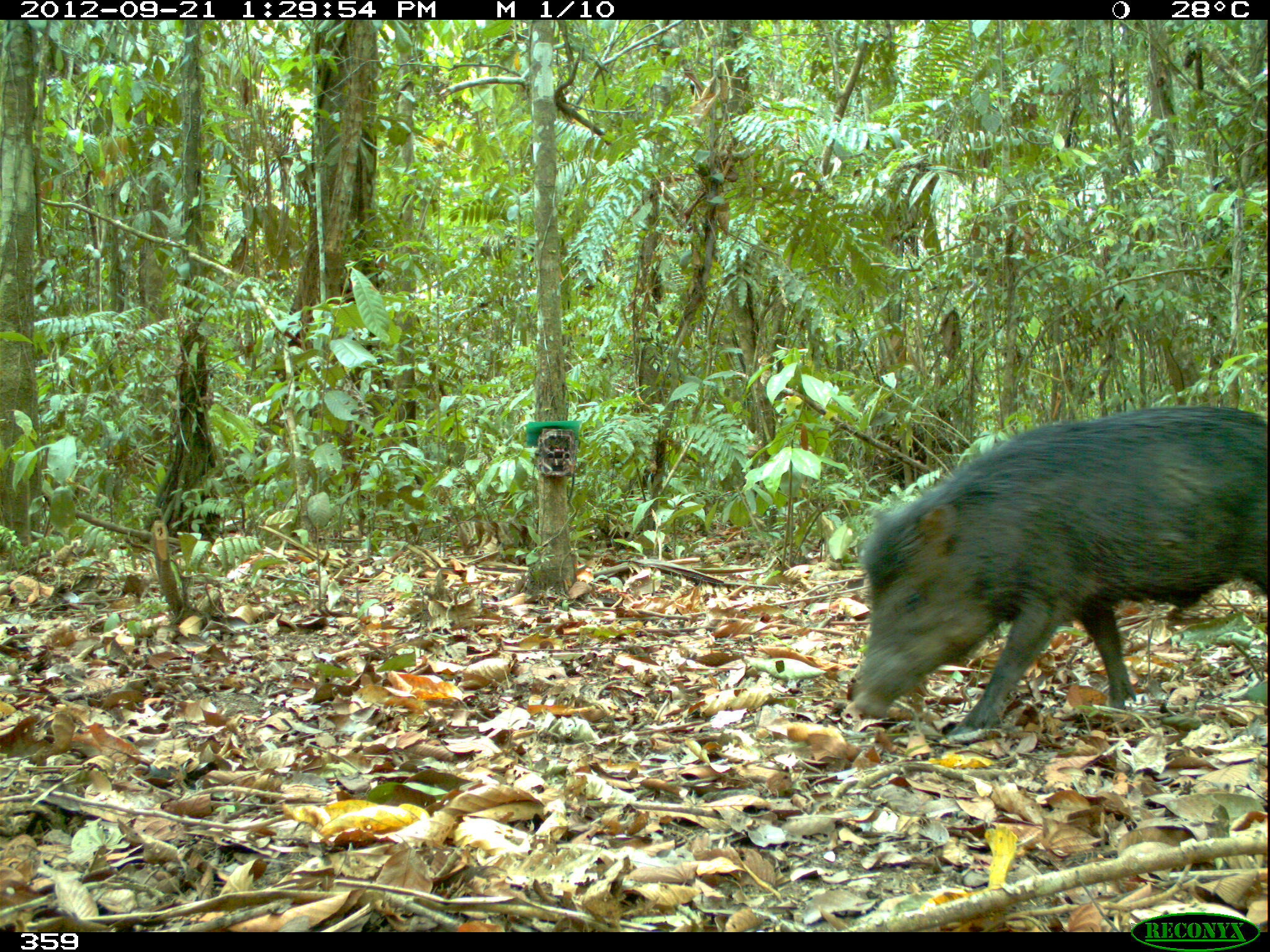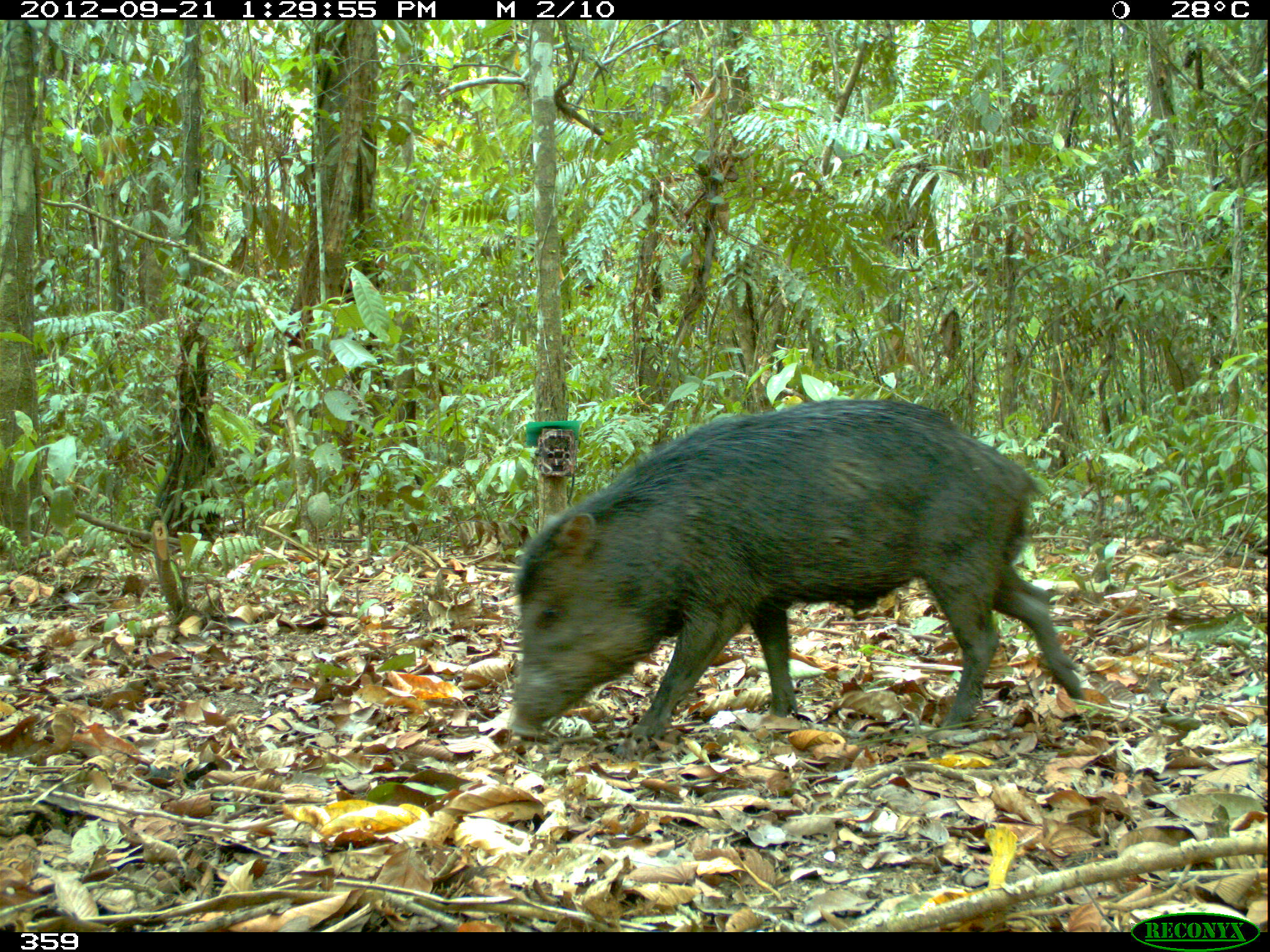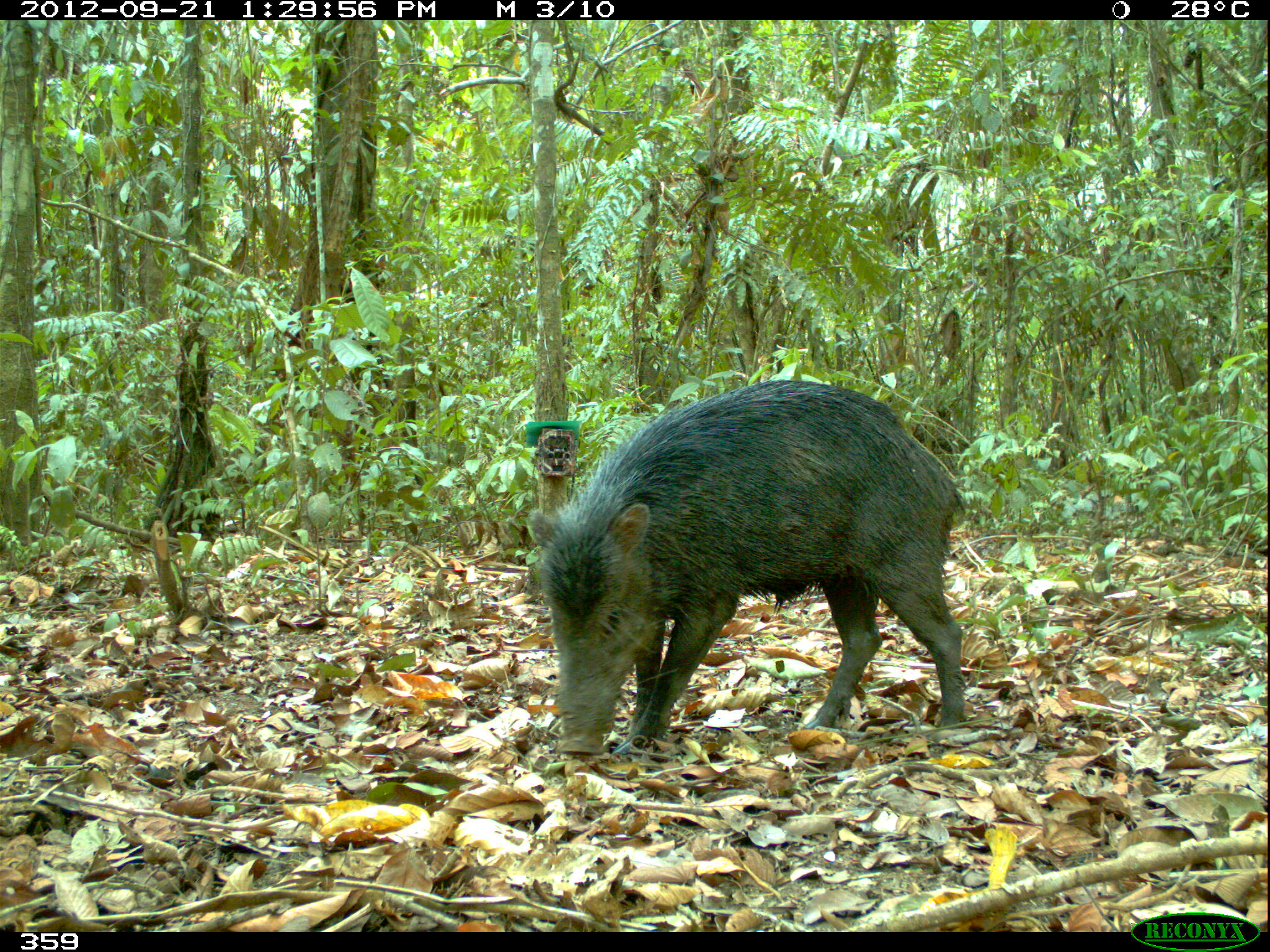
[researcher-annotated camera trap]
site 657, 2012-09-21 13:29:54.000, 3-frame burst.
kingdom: Animalia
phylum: Chordata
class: Mammalia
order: Artiodactyla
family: Tayassuidae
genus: Tayassu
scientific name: Tayassu pecari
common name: white-lipped peccary